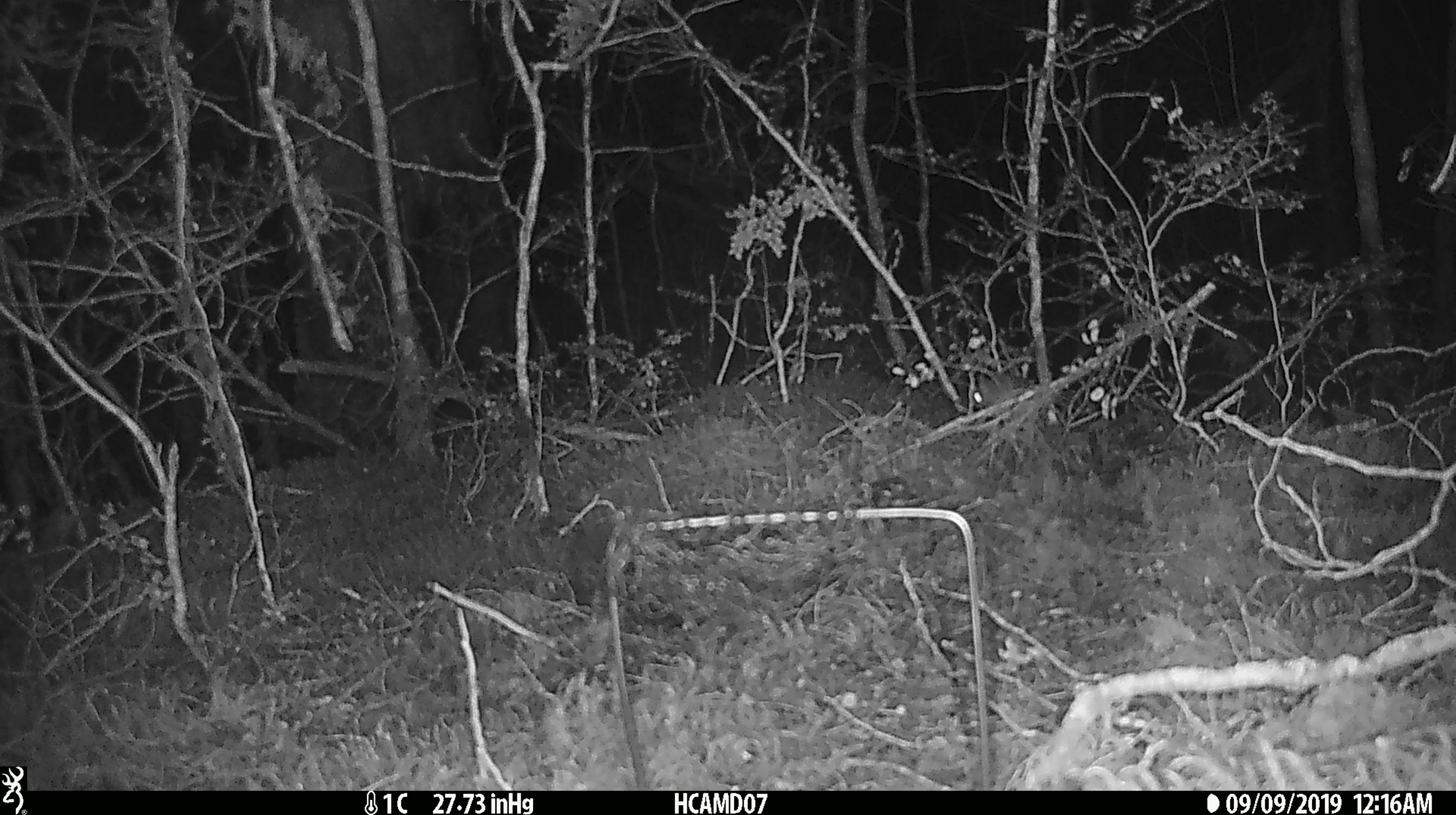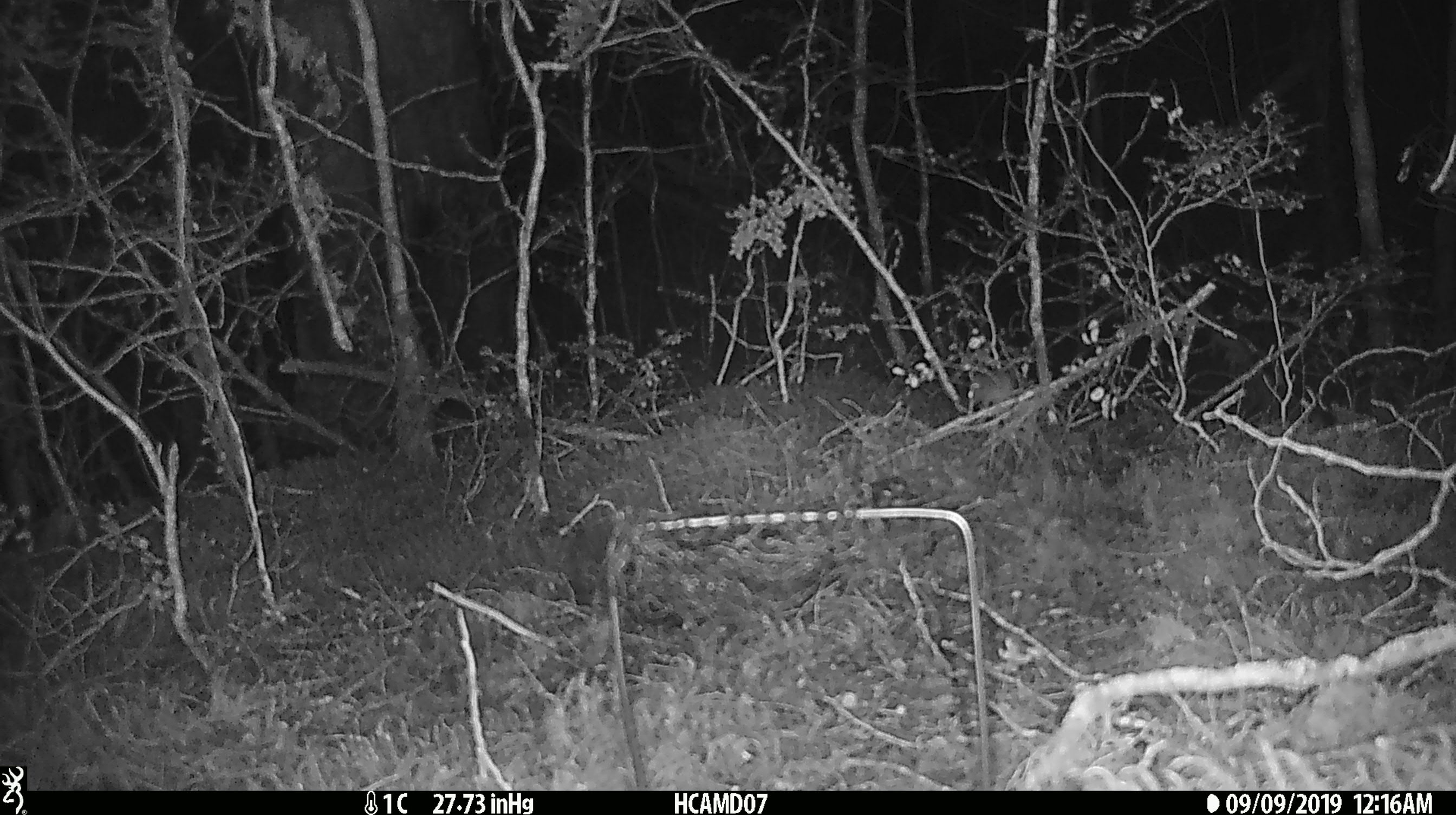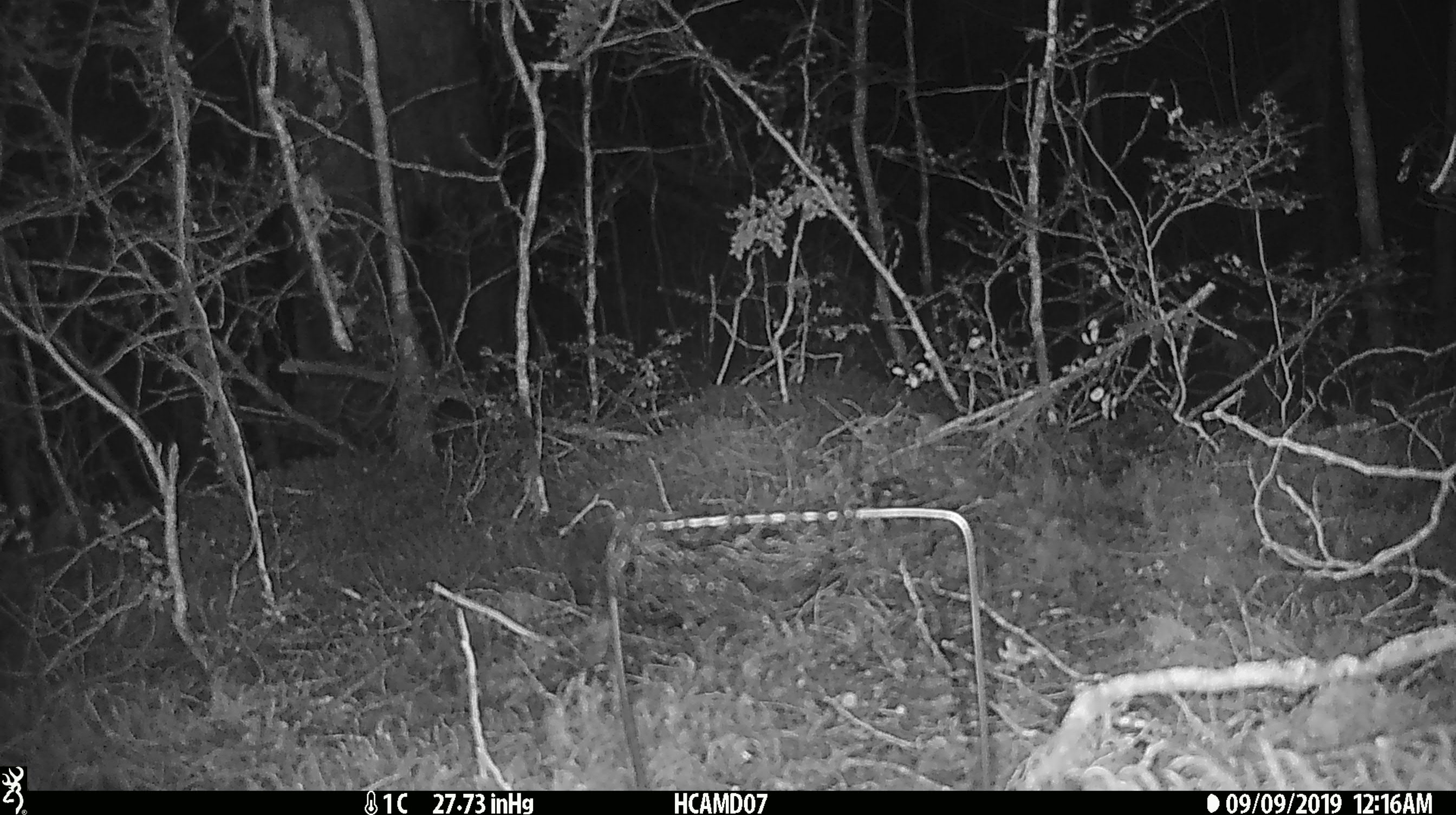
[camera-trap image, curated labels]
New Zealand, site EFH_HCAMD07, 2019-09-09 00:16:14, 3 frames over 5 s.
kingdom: Animalia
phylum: Chordata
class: Mammalia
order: Rodentia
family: Muridae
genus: Mus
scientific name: Mus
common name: mouse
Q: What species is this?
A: Mouse (Mus).